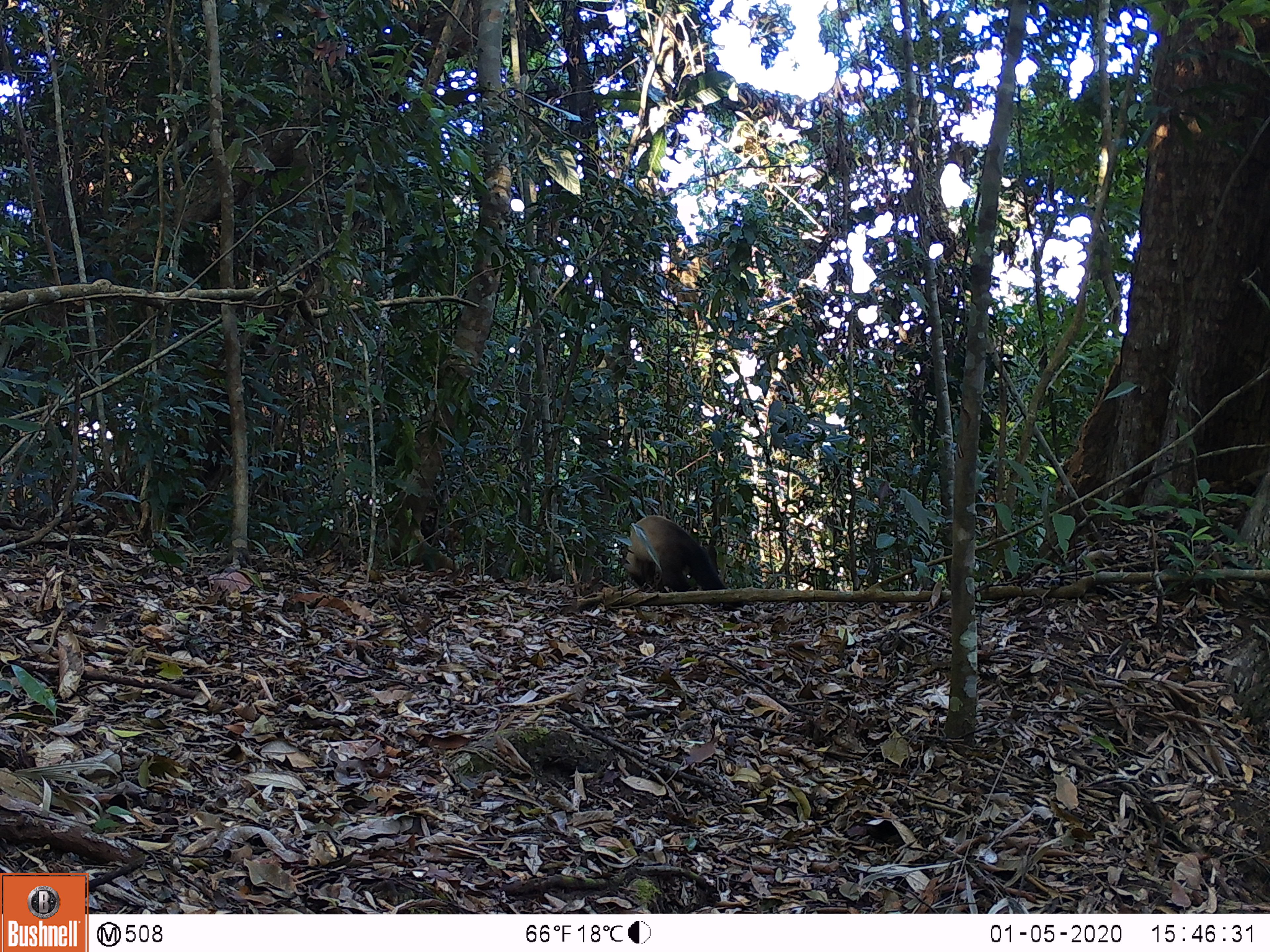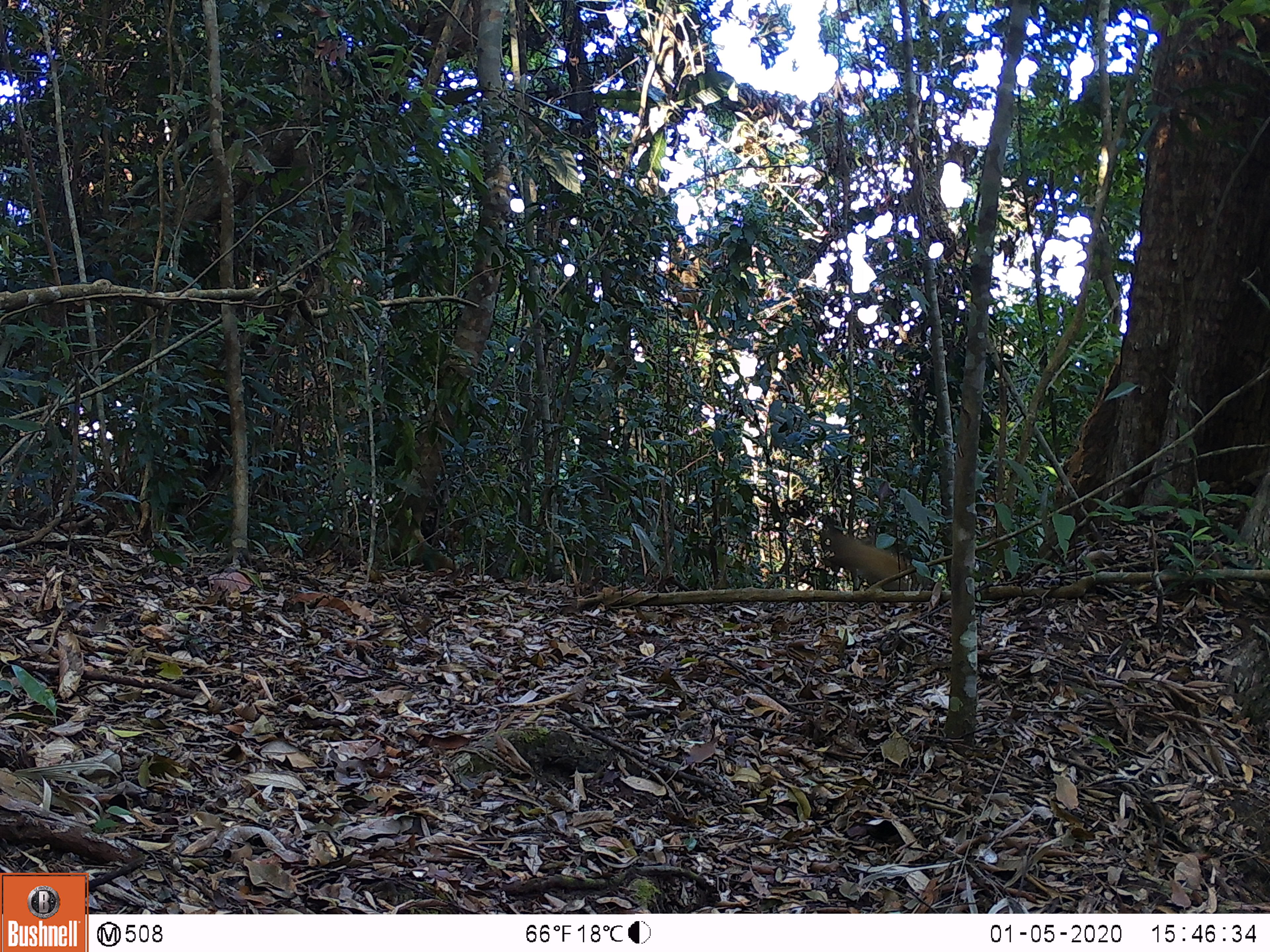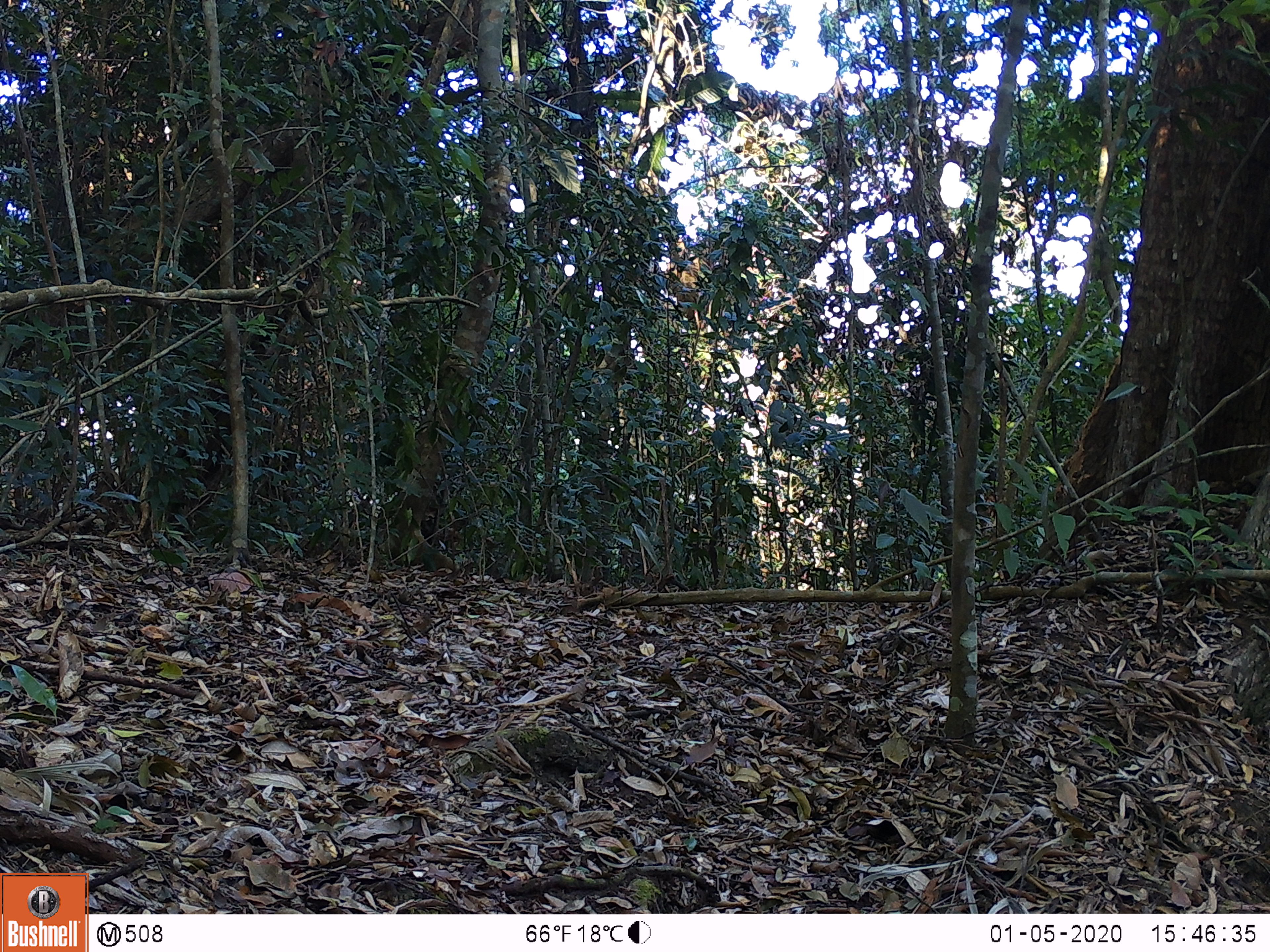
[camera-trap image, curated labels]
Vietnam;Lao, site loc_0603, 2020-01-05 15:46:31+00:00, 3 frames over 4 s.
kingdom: Animalia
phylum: Chordata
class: Mammalia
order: Carnivora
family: Mustelidae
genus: Martes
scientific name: Martes flavigula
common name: yellow-throated marten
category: yellow throated marten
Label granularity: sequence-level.